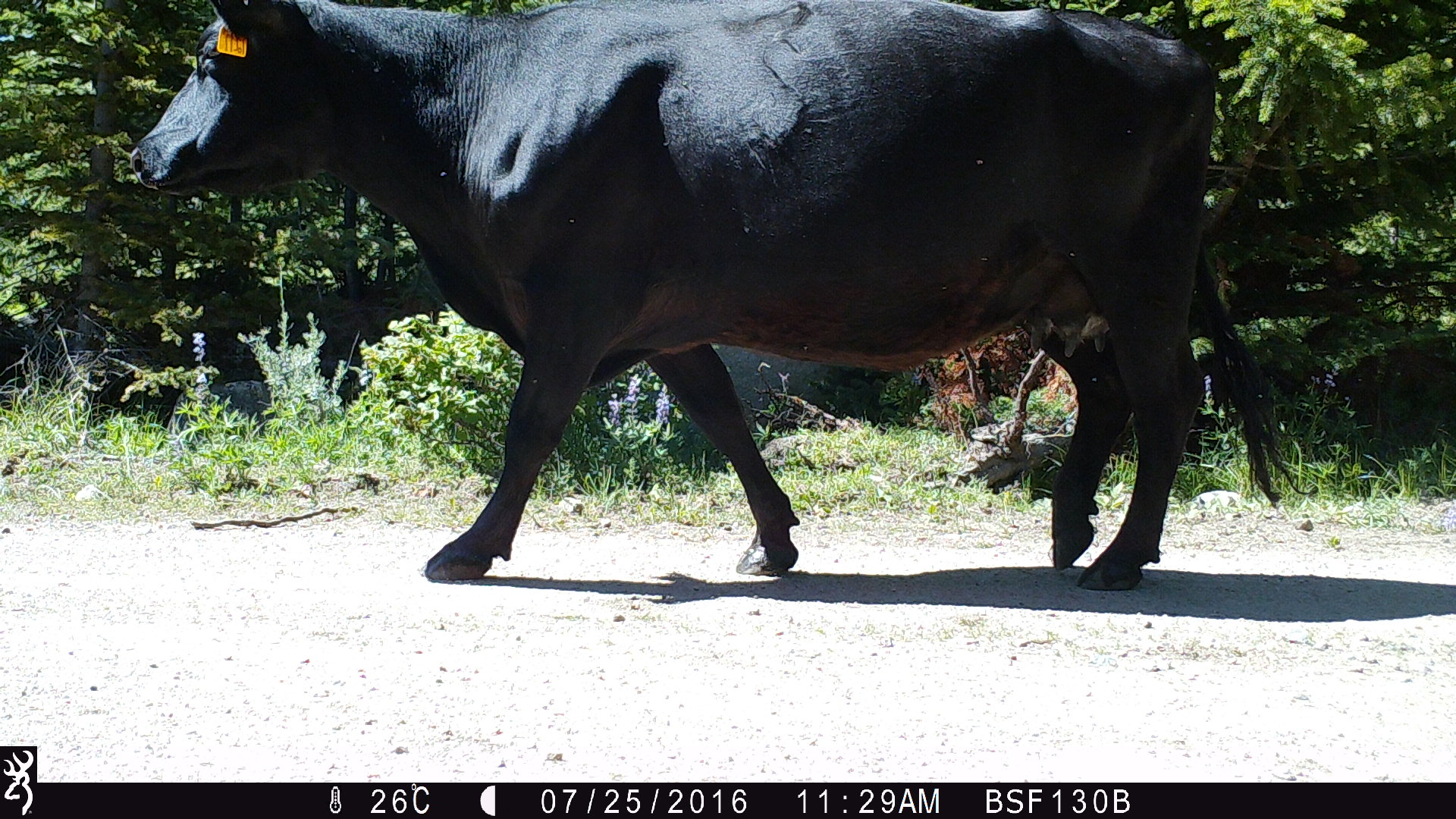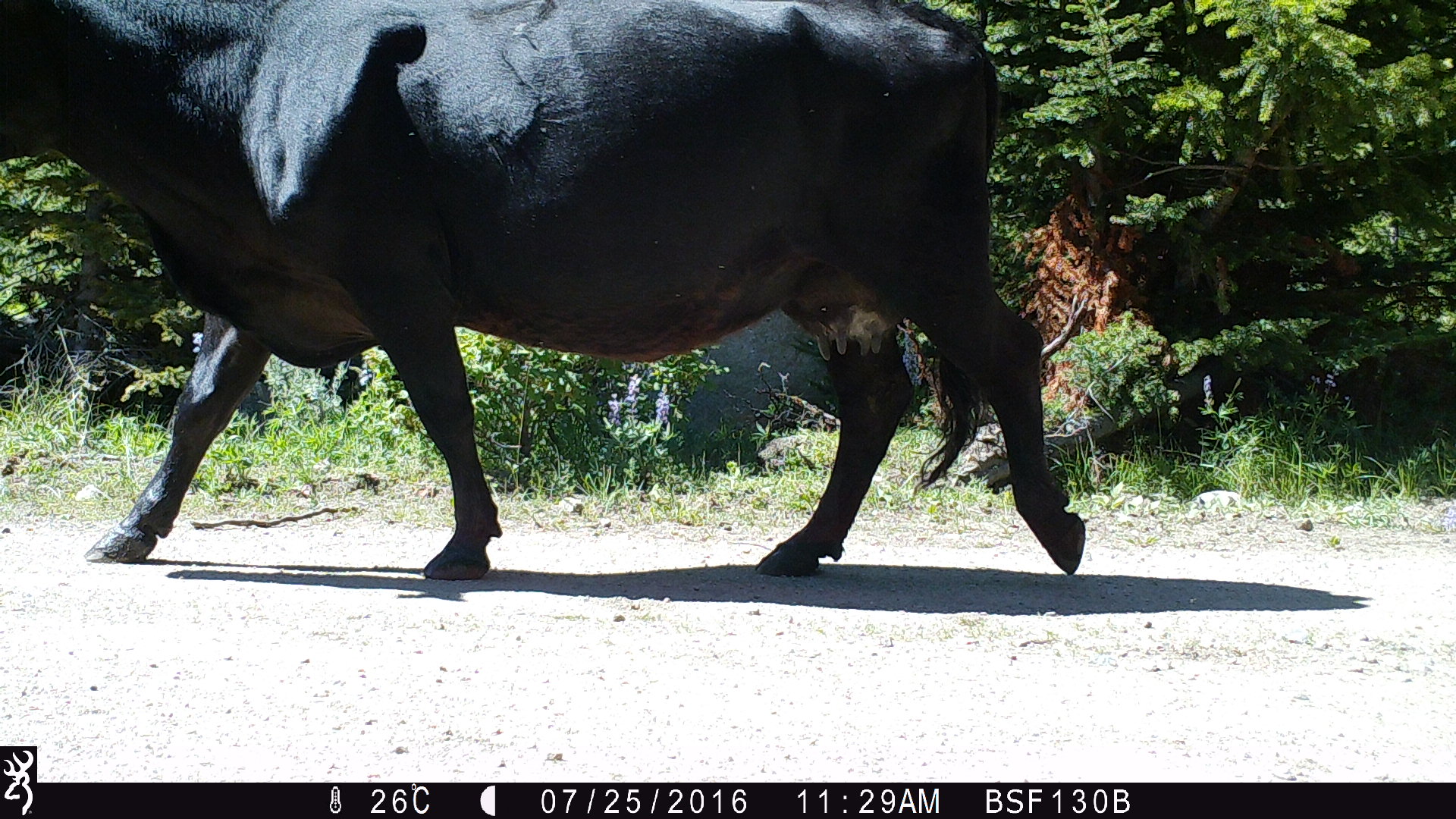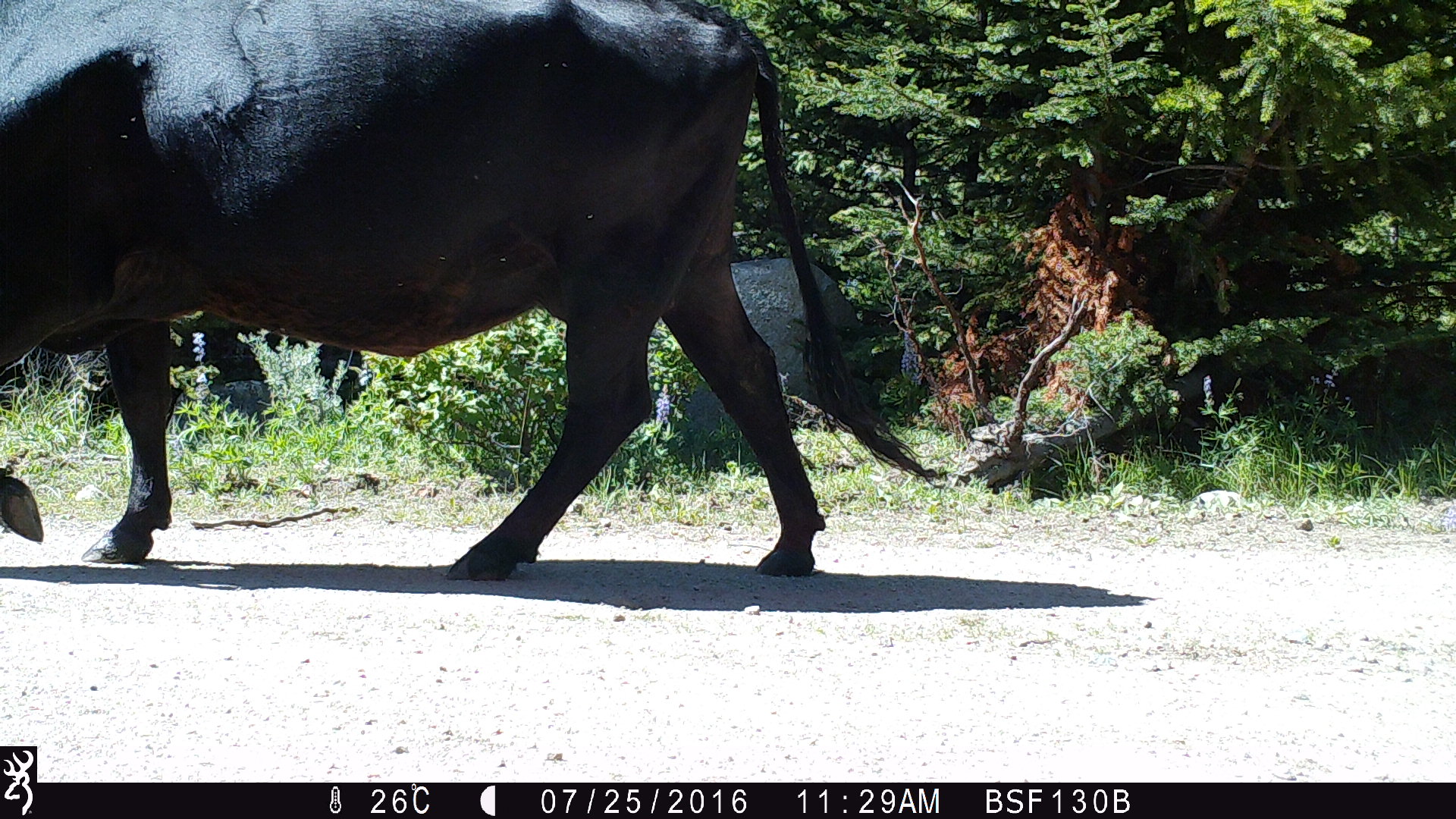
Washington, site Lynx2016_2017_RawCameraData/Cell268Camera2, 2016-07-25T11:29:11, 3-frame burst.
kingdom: Animalia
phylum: Chordata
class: Mammalia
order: Artiodactyla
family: Bovidae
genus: Bos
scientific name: Bos taurus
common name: domestic cattle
Domestic cattle (Bos taurus). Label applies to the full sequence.